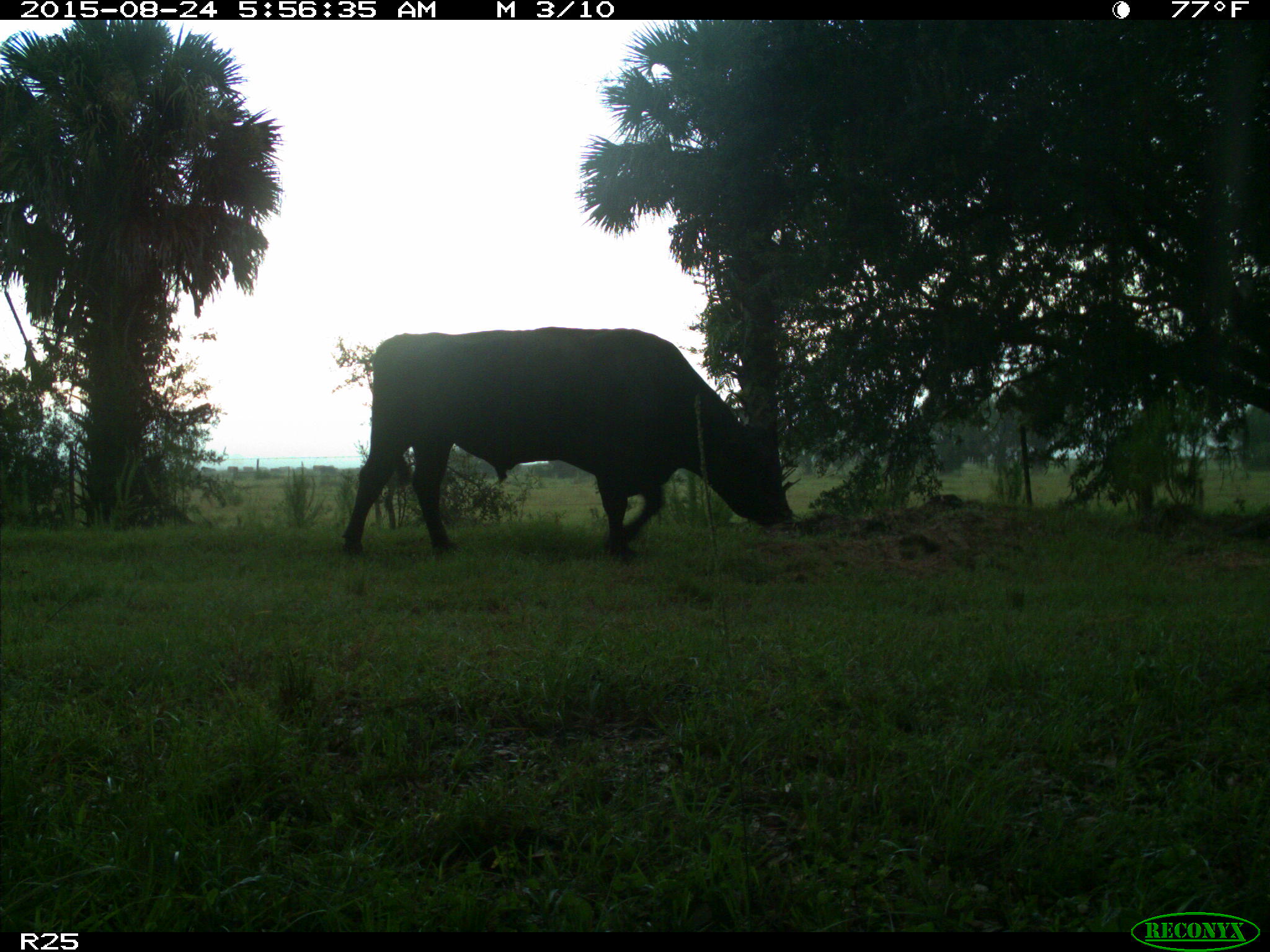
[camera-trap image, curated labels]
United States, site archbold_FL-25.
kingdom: Animalia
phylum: Chordata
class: Mammalia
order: Artiodactyla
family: Bovidae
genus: Bos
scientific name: Bos taurus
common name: domestic cow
Bos taurus (domestic cow).